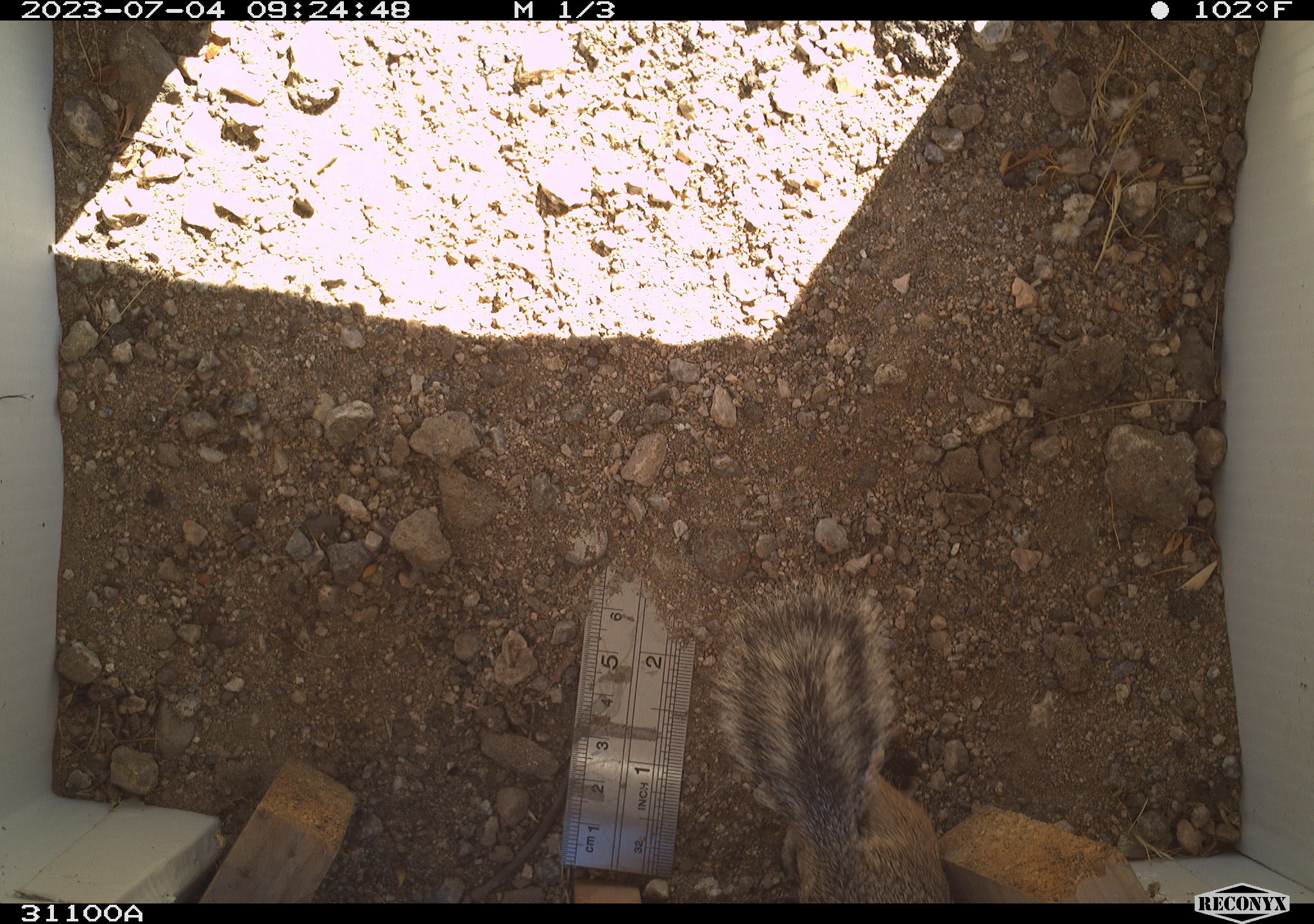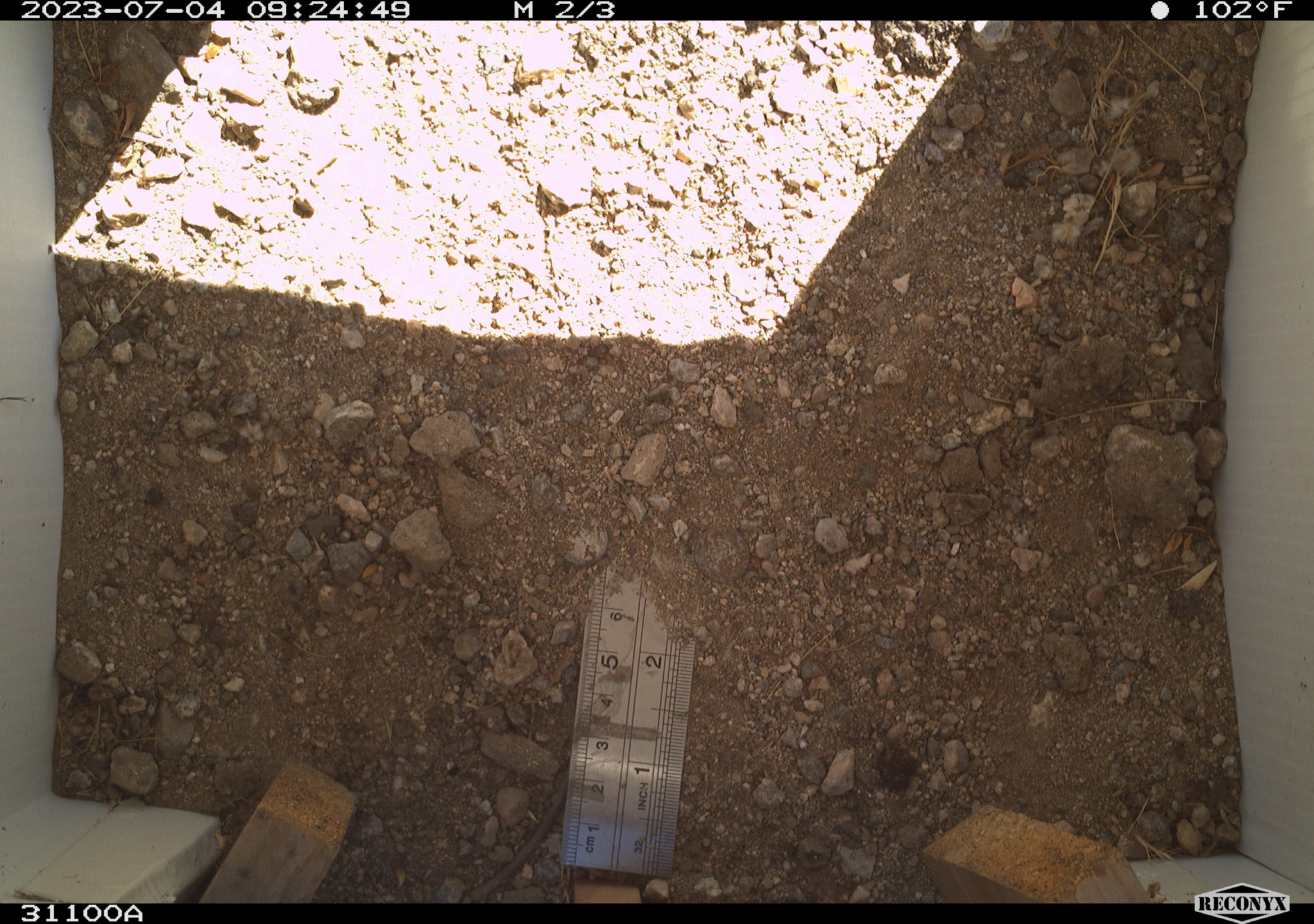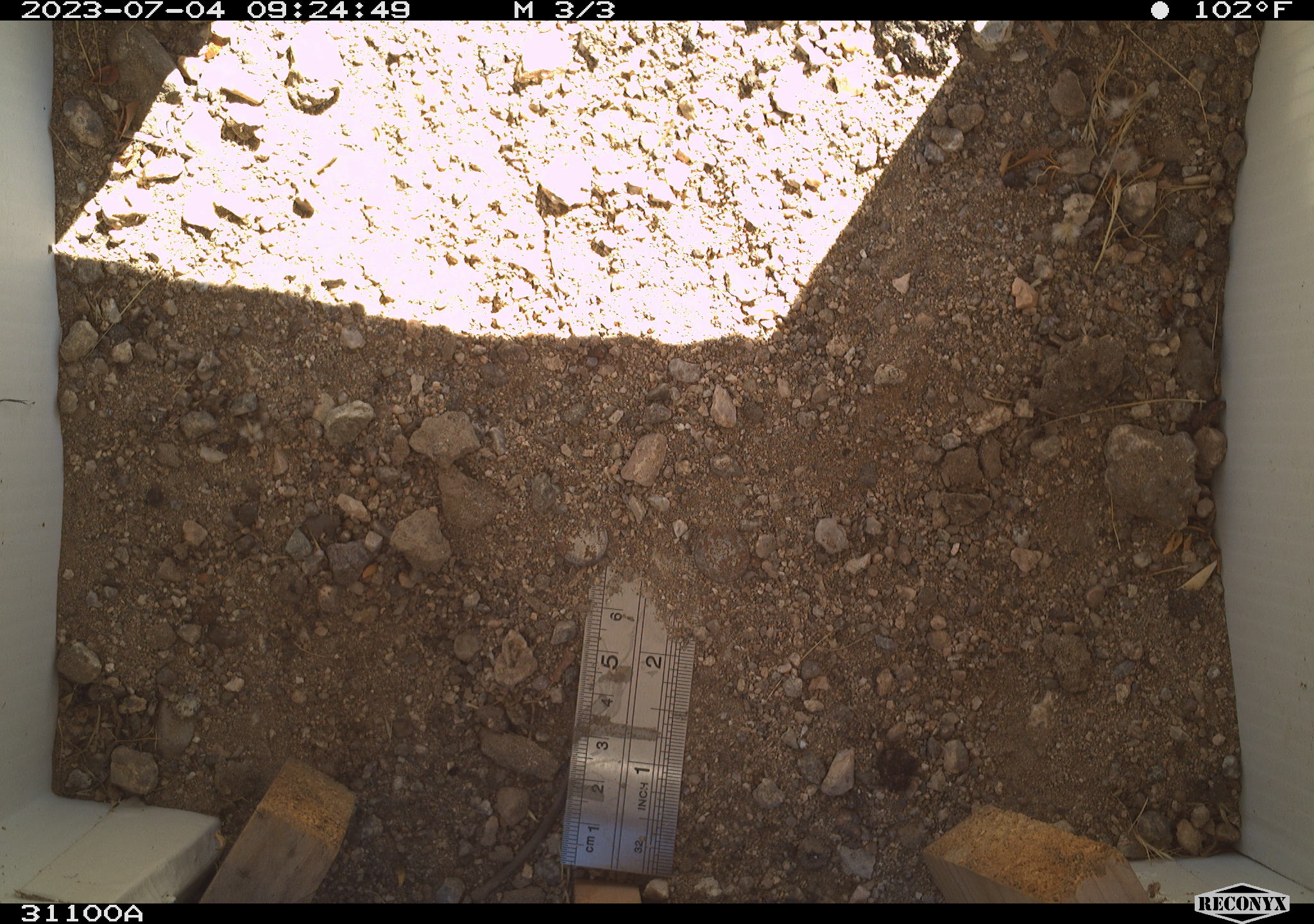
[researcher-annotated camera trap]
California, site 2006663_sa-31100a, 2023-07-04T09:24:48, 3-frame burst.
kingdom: Animalia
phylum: Chordata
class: Mammalia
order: Rodentia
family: Sciuridae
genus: Ammospermophilus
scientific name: Ammospermophilus leucurus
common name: white-tailed antelope squirrel